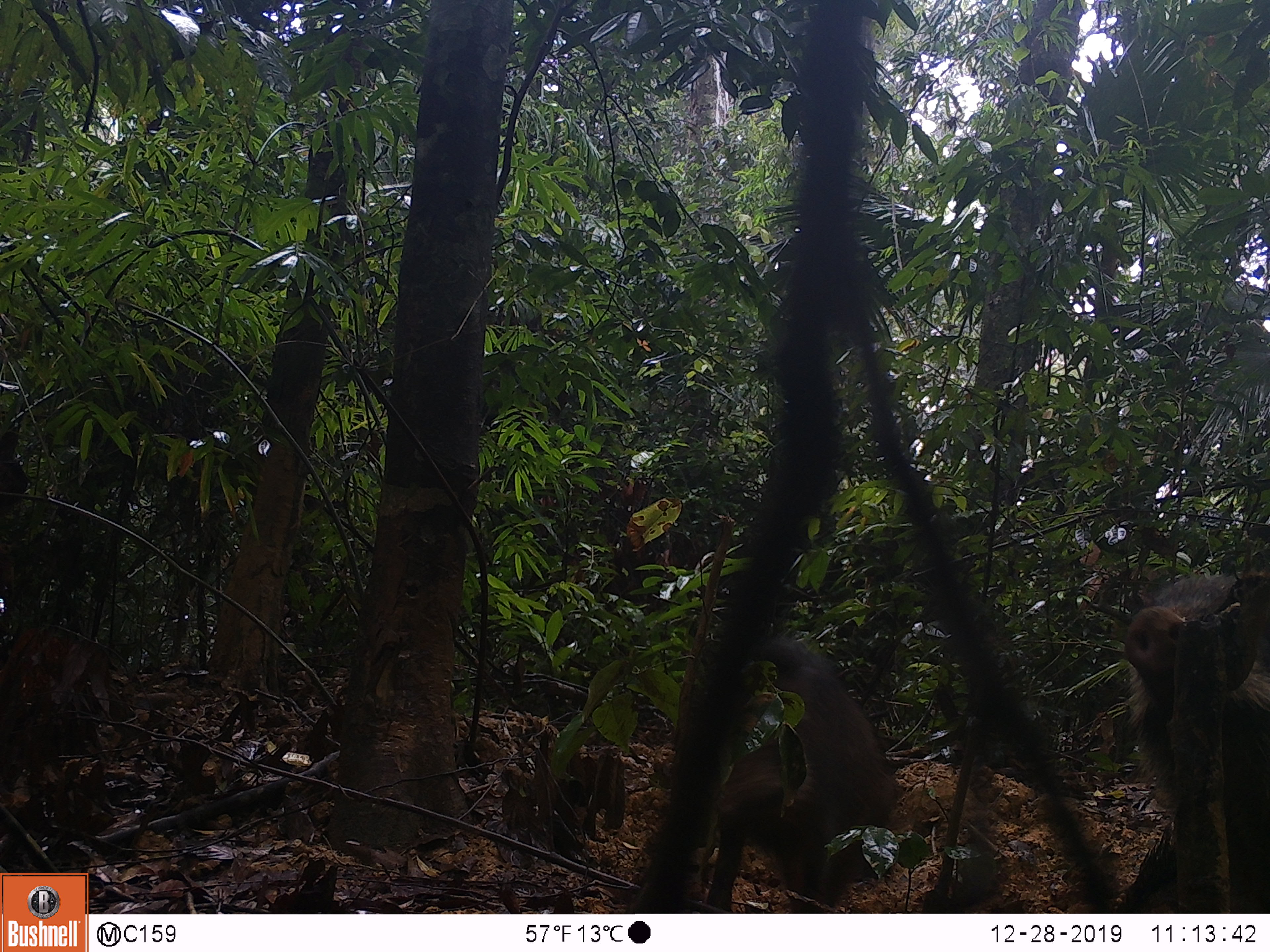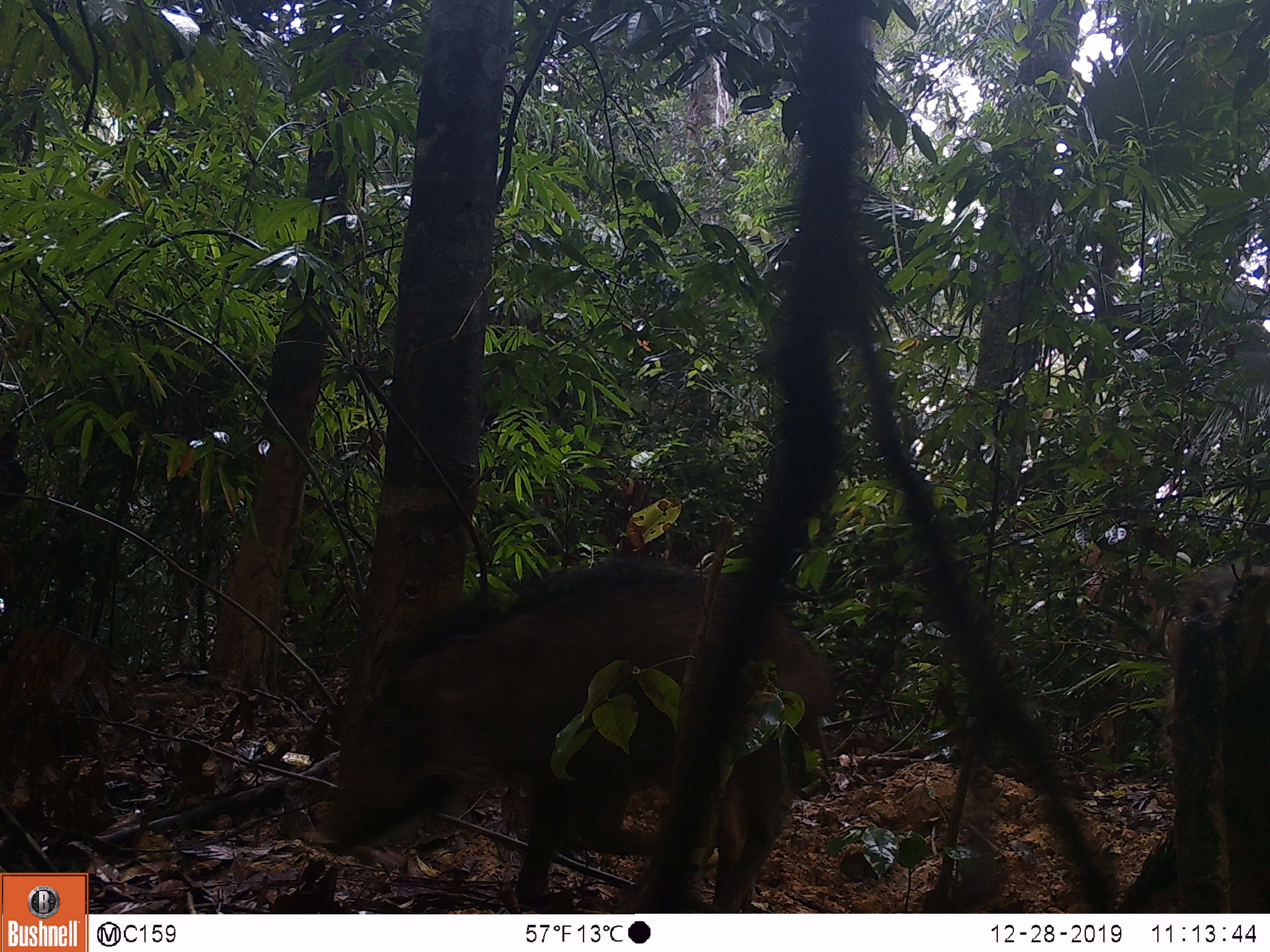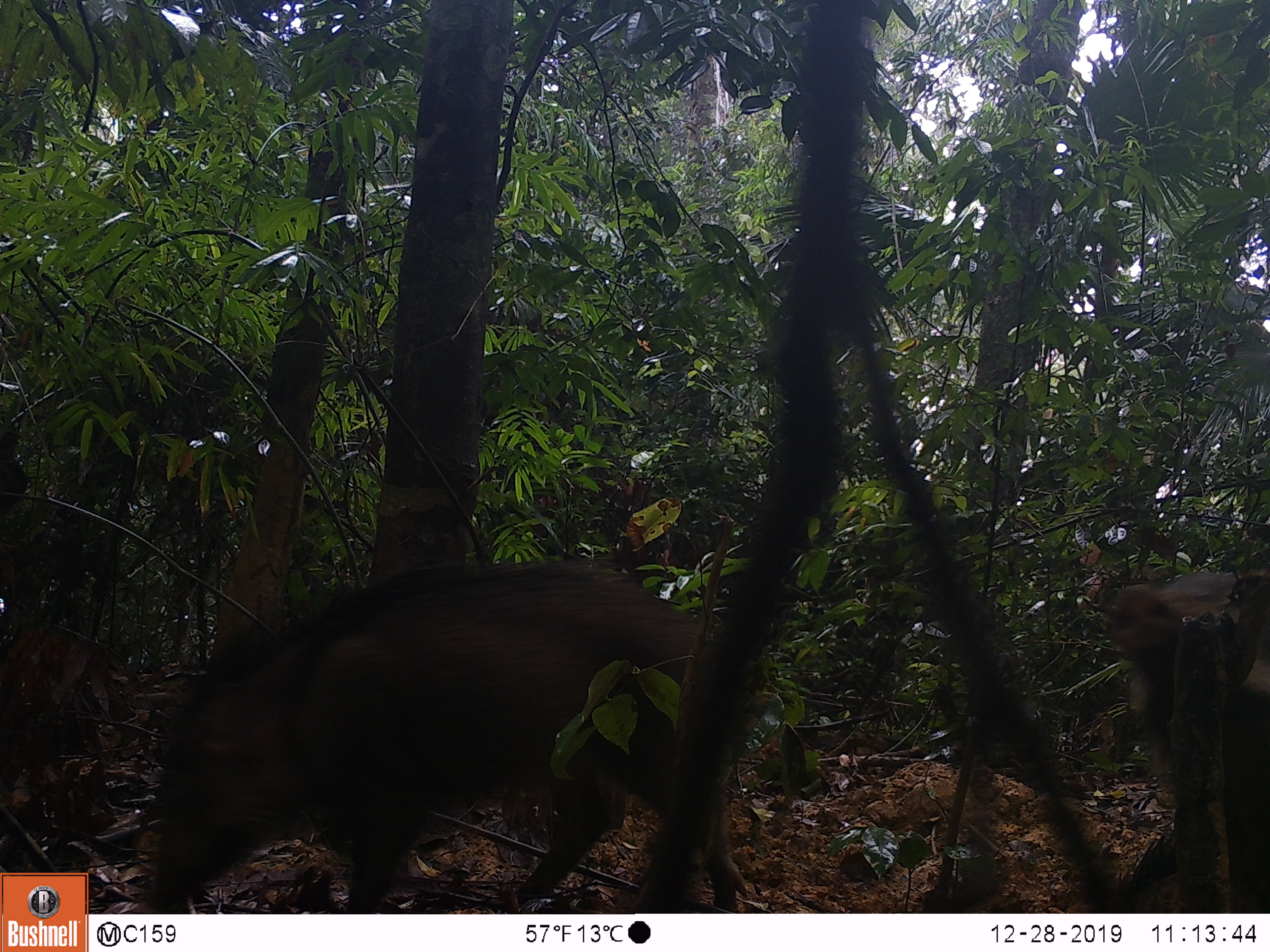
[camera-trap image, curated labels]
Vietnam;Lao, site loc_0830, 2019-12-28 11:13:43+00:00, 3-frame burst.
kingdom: Animalia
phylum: Chordata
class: Mammalia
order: Artiodactyla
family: Suidae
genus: Sus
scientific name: Sus scrofa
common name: eurasian wild pig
Eurasian wild pig (Sus scrofa). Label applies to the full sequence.